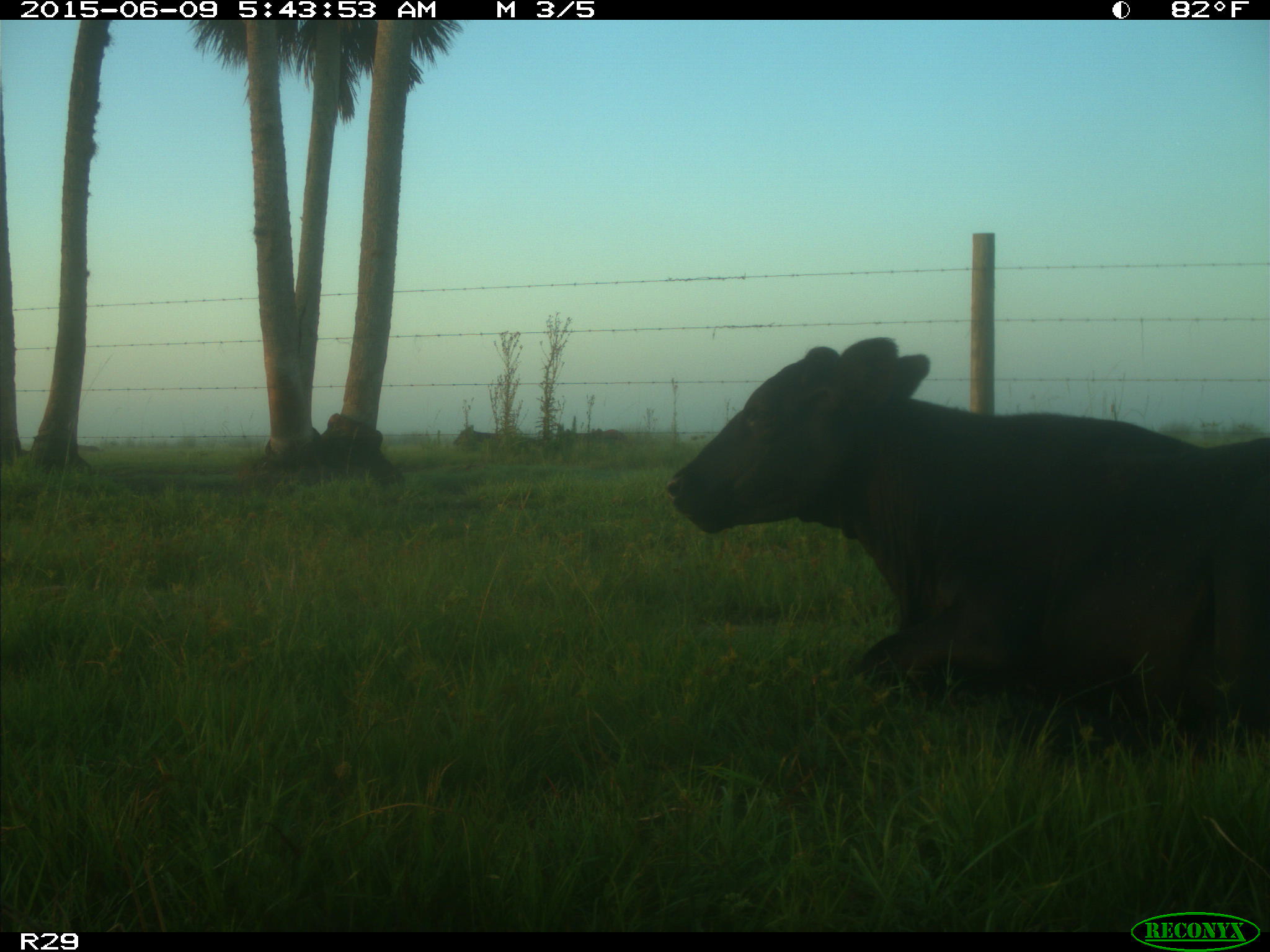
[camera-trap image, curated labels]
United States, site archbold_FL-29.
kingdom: Animalia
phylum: Chordata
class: Mammalia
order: Artiodactyla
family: Bovidae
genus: Bos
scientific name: Bos taurus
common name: domestic cow